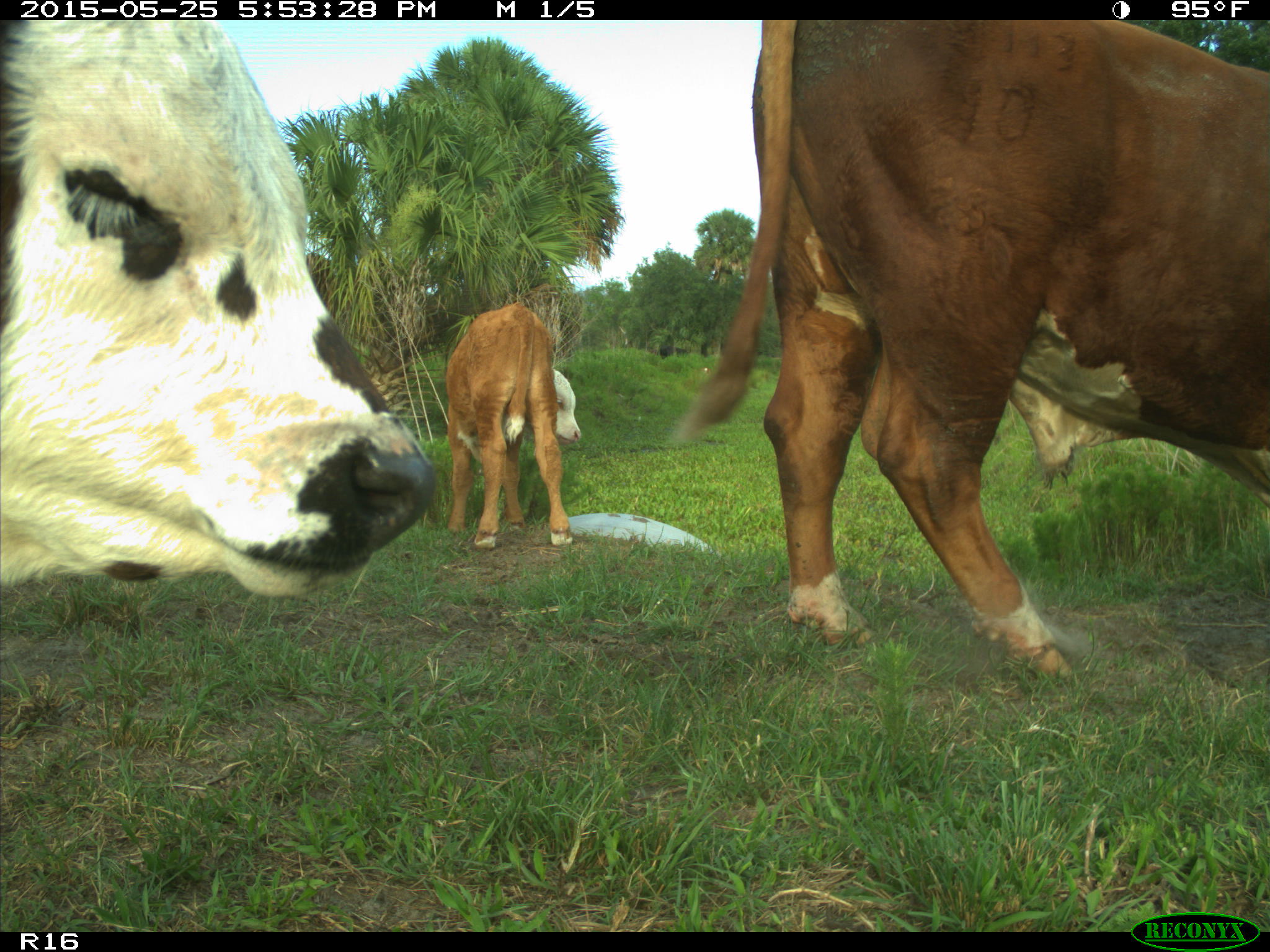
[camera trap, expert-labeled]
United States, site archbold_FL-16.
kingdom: Animalia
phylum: Chordata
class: Mammalia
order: Artiodactyla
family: Bovidae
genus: Bos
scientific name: Bos taurus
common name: domestic cow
Bos taurus (domestic cow).